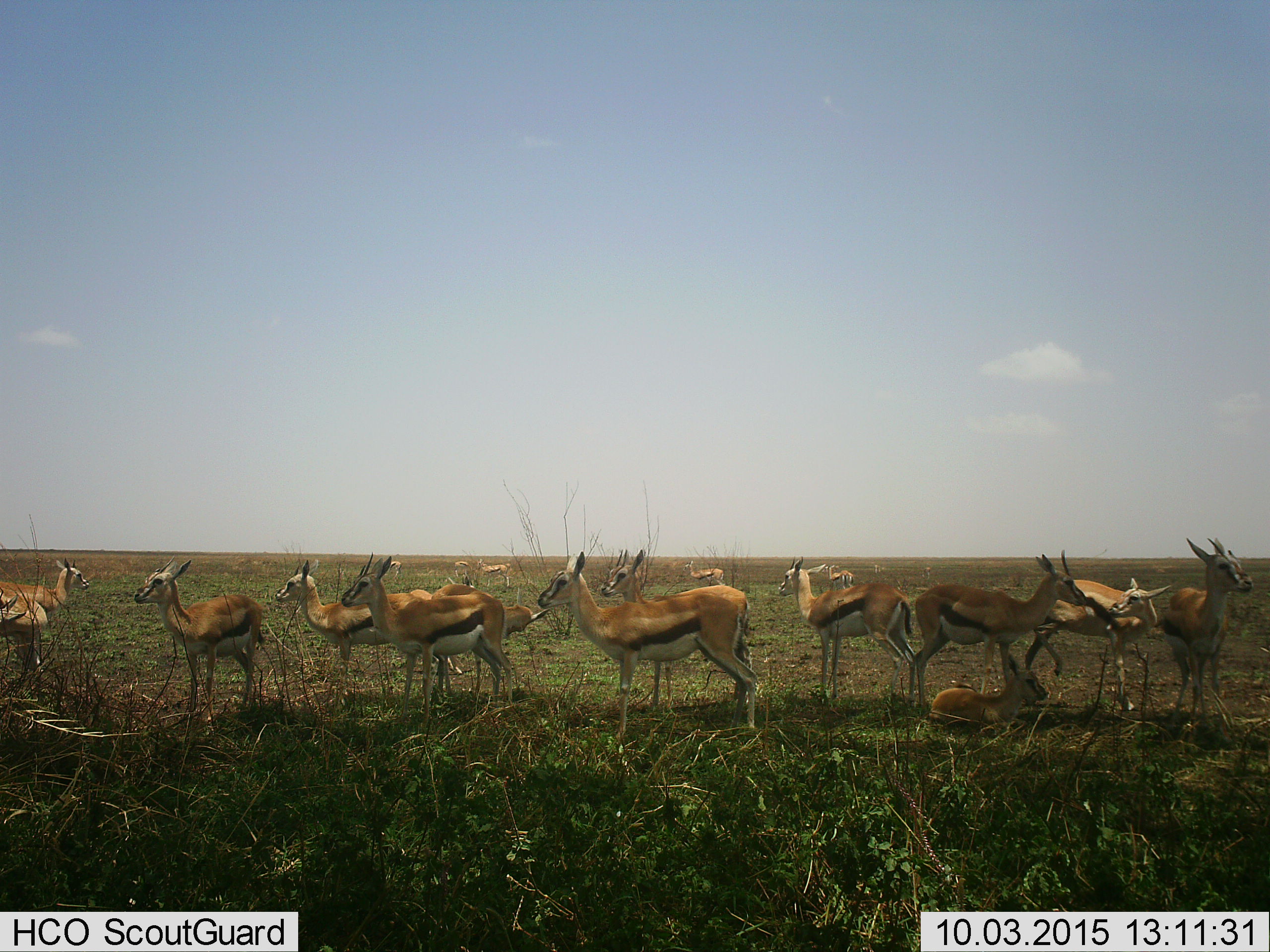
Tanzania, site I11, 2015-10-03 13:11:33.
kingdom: Animalia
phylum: Chordata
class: Mammalia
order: Artiodactyla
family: Bovidae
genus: Eudorcas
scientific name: Eudorcas thomsonii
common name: thomson's gazelle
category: gazellethomsons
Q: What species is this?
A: Gazellethomsons (thomson's gazelle) (Eudorcas thomsonii).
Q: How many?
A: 11-50.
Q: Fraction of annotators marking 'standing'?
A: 100%.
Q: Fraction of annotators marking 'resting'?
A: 62%.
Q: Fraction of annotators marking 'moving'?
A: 25%.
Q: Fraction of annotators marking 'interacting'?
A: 38%.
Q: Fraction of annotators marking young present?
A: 50%.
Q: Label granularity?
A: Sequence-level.